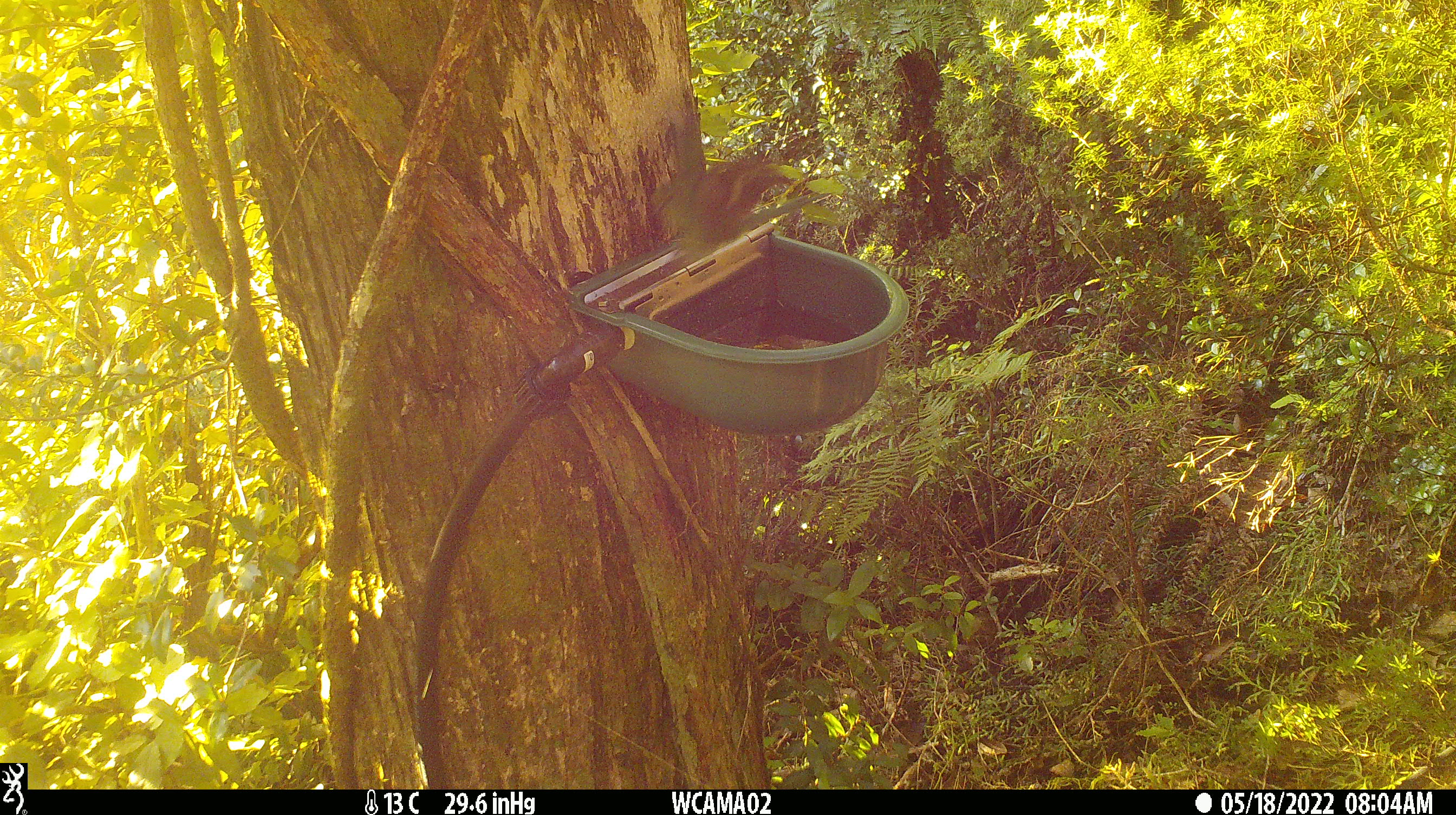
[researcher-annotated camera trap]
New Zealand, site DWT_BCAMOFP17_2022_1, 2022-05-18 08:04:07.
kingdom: Animalia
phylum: Chordata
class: Aves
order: Psittaciformes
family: Psittaculidae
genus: Cyanoramphus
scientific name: Cyanoramphus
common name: parakeet